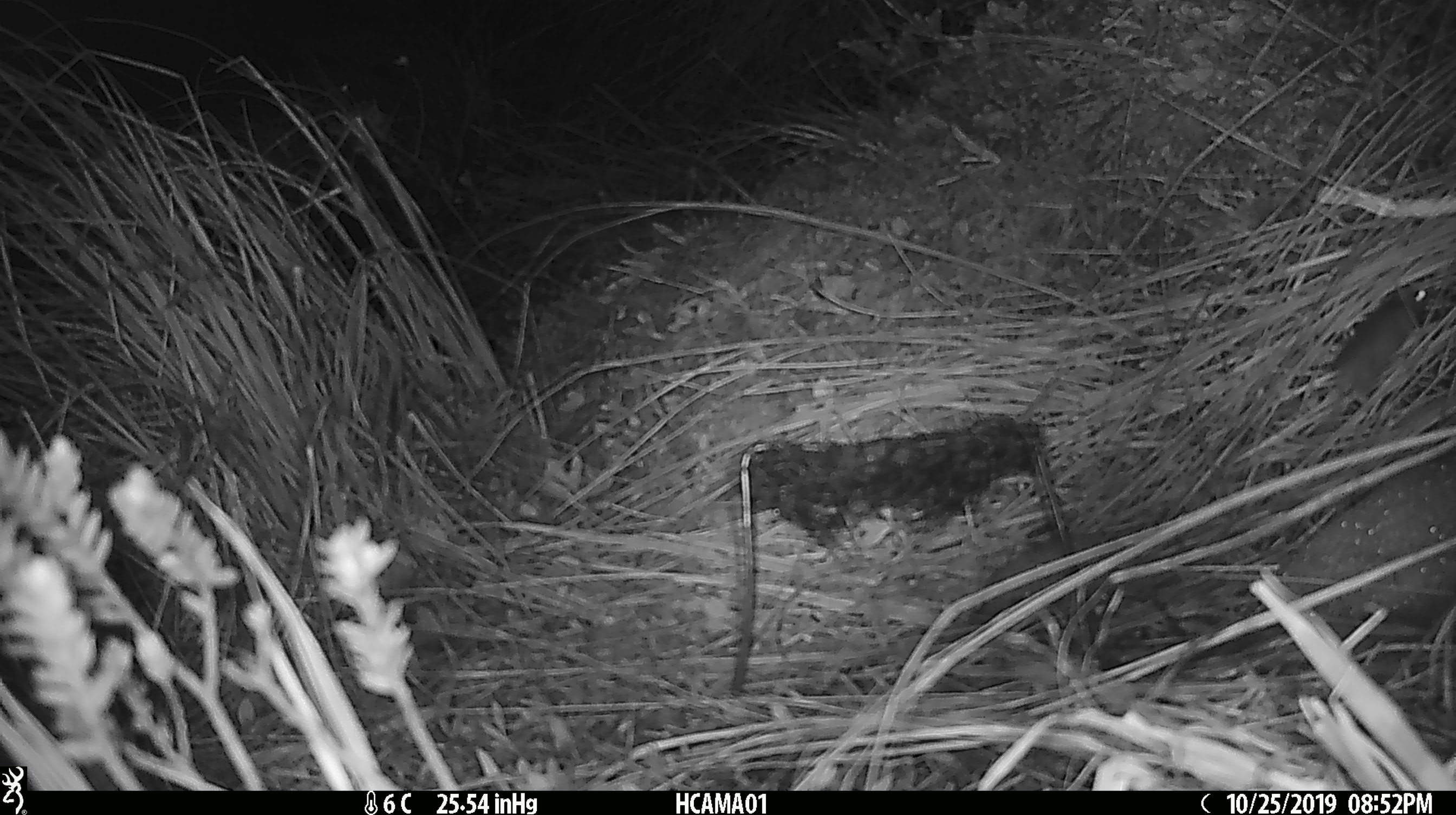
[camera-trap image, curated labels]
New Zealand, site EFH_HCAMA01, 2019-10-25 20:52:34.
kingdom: Animalia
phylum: Chordata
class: Mammalia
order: Rodentia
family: Muridae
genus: Mus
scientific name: Mus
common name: mouse